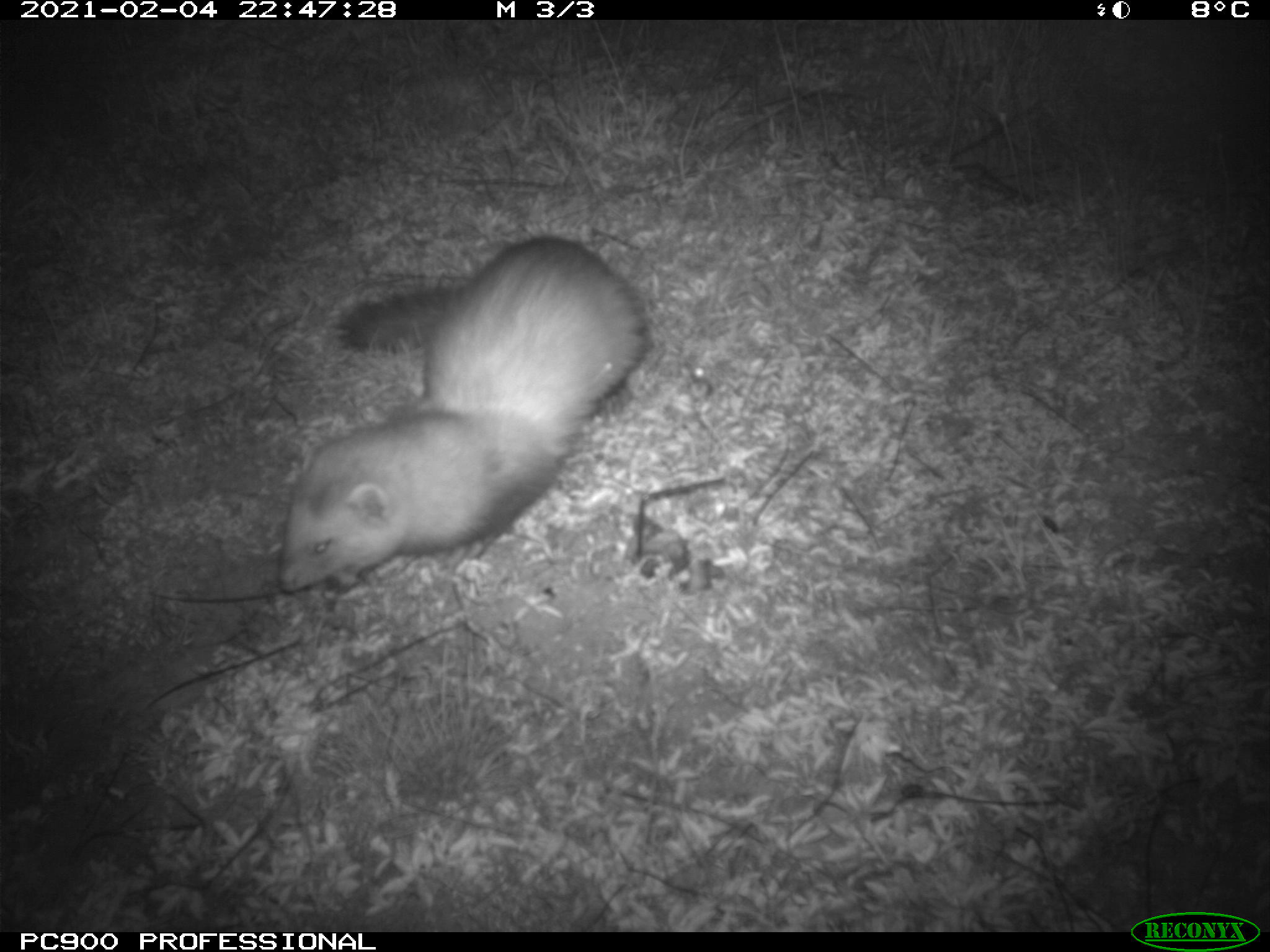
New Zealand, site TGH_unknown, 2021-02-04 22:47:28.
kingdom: Animalia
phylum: Chordata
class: Mammalia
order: Carnivora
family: Mustelidae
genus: Mustela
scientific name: Mustela furo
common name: ferret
Ferret (Mustela furo).